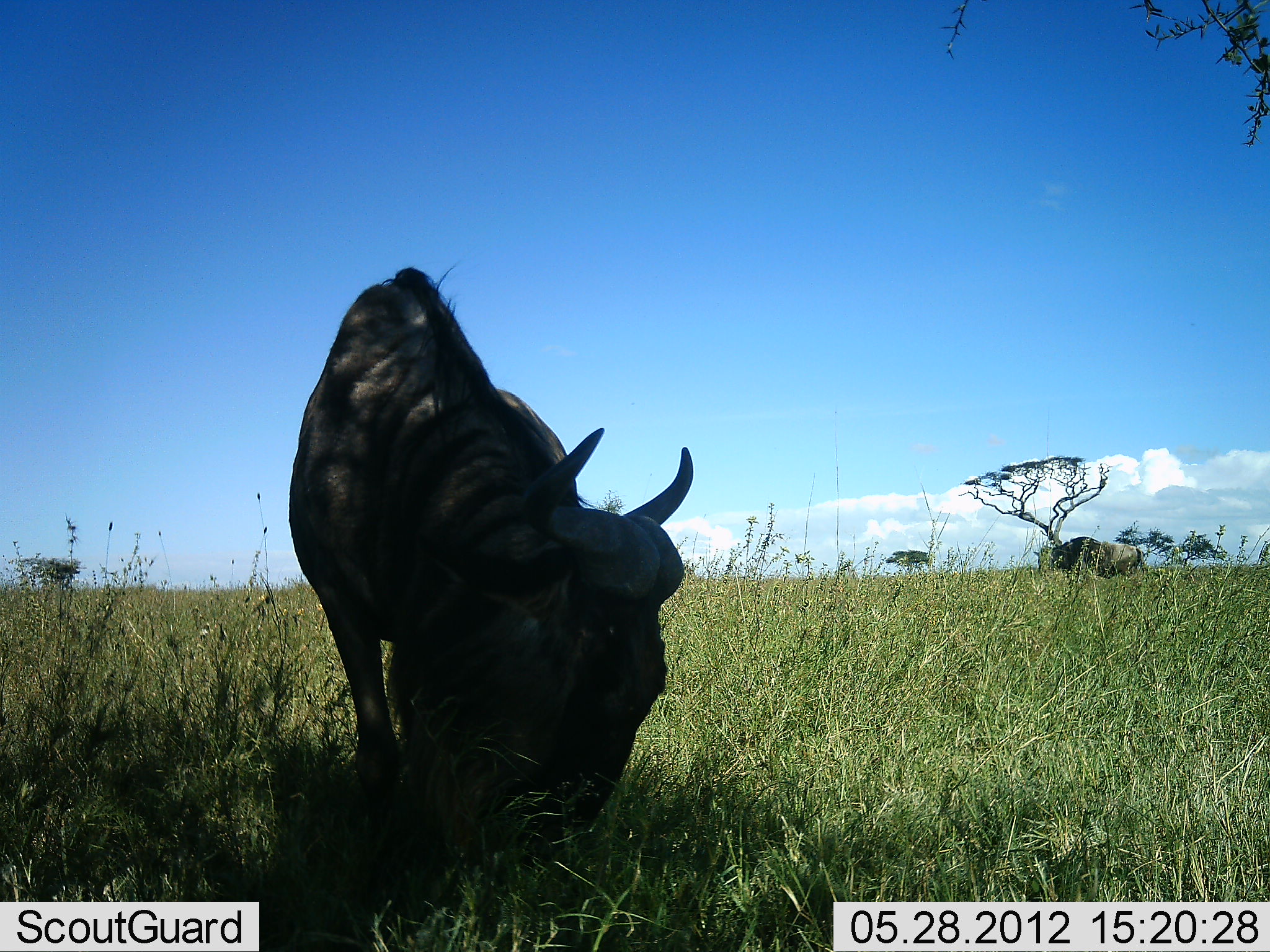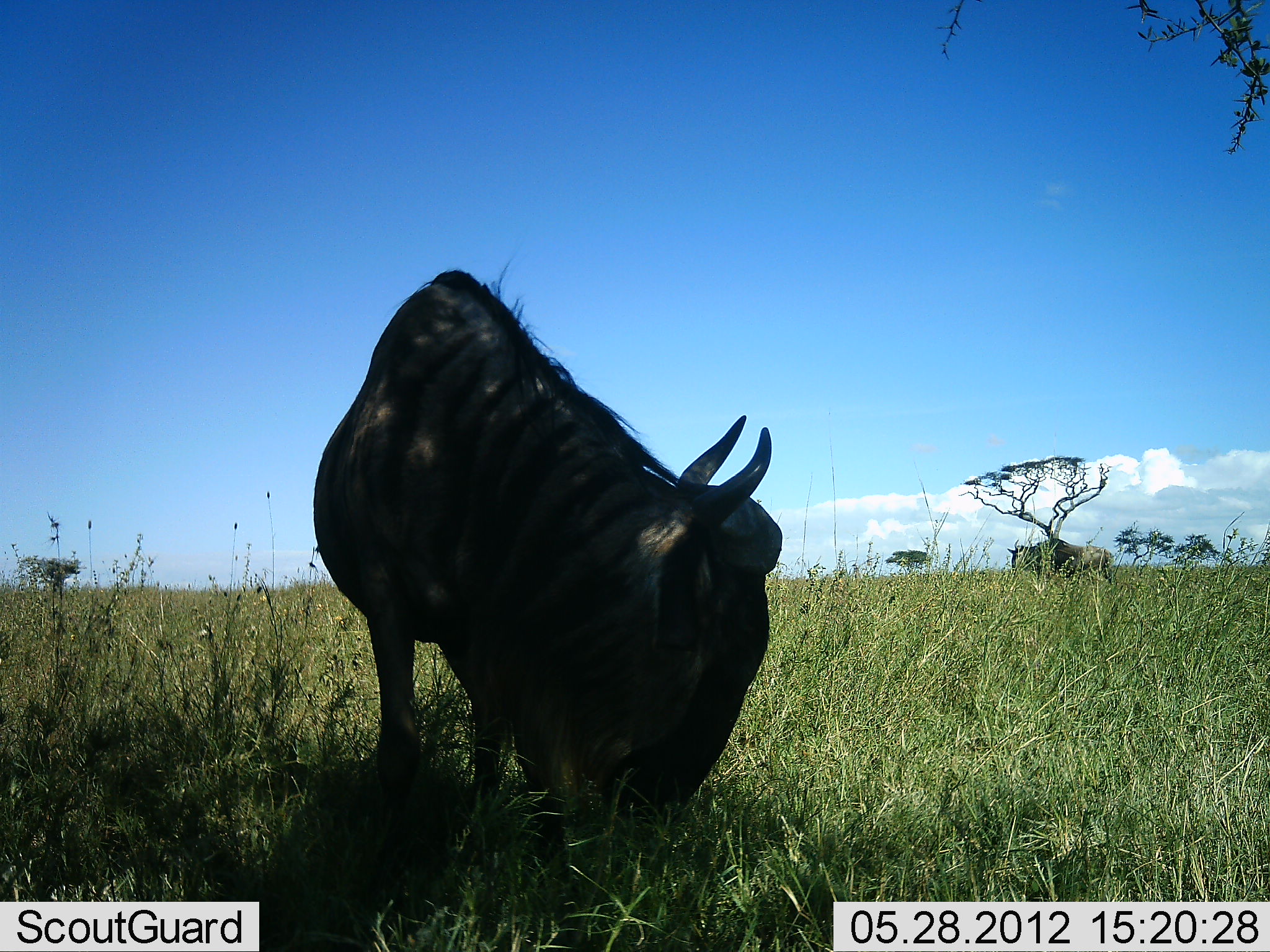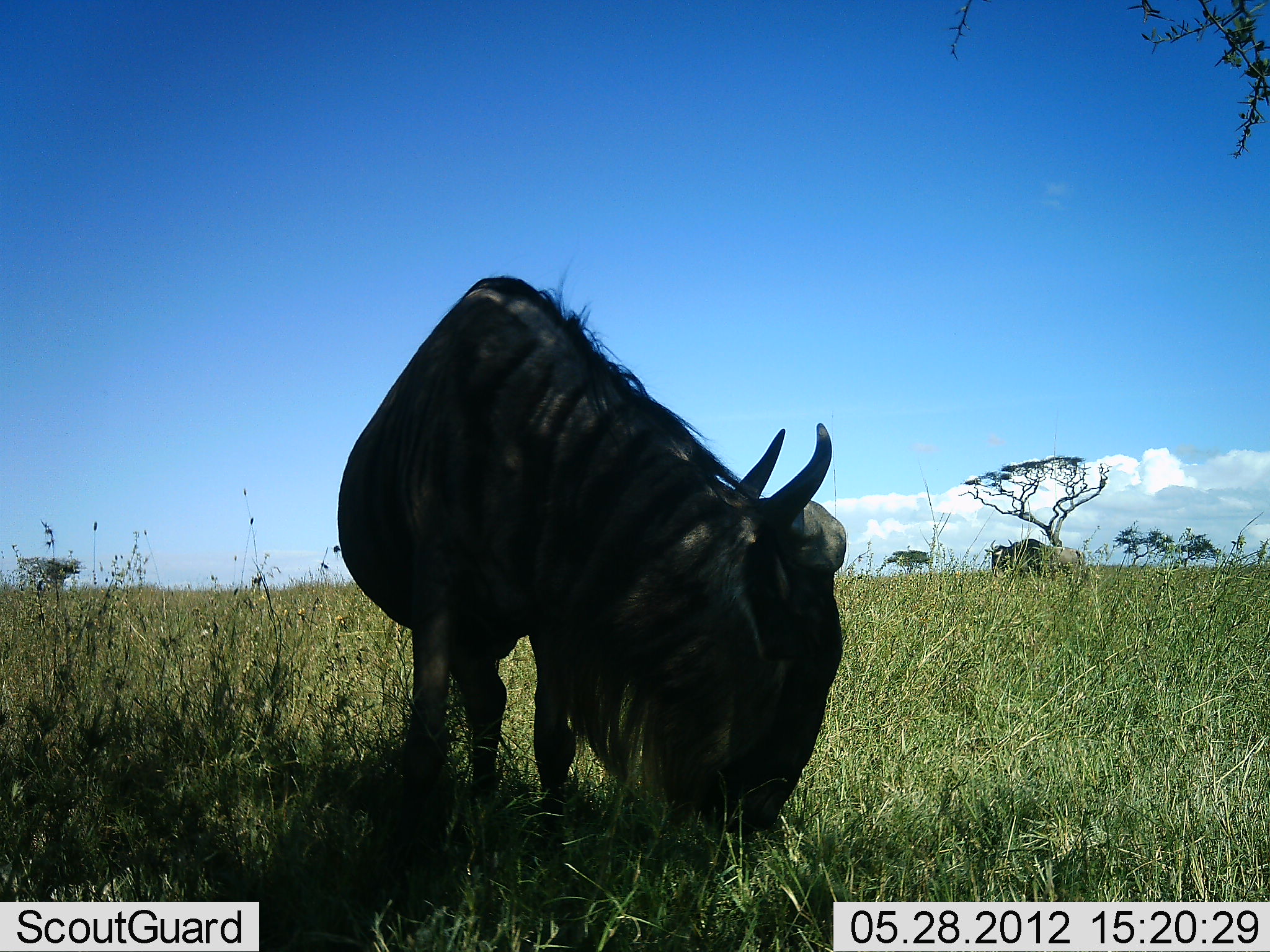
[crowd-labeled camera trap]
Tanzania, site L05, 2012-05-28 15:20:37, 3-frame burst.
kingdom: Animalia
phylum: Chordata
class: Mammalia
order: Artiodactyla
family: Bovidae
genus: Connochaetes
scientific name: Connochaetes taurinus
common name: blue wildebeest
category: wildebeest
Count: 2.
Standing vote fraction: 30%.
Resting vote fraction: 0%.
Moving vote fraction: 40%.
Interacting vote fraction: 0%.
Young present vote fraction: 0%.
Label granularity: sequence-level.